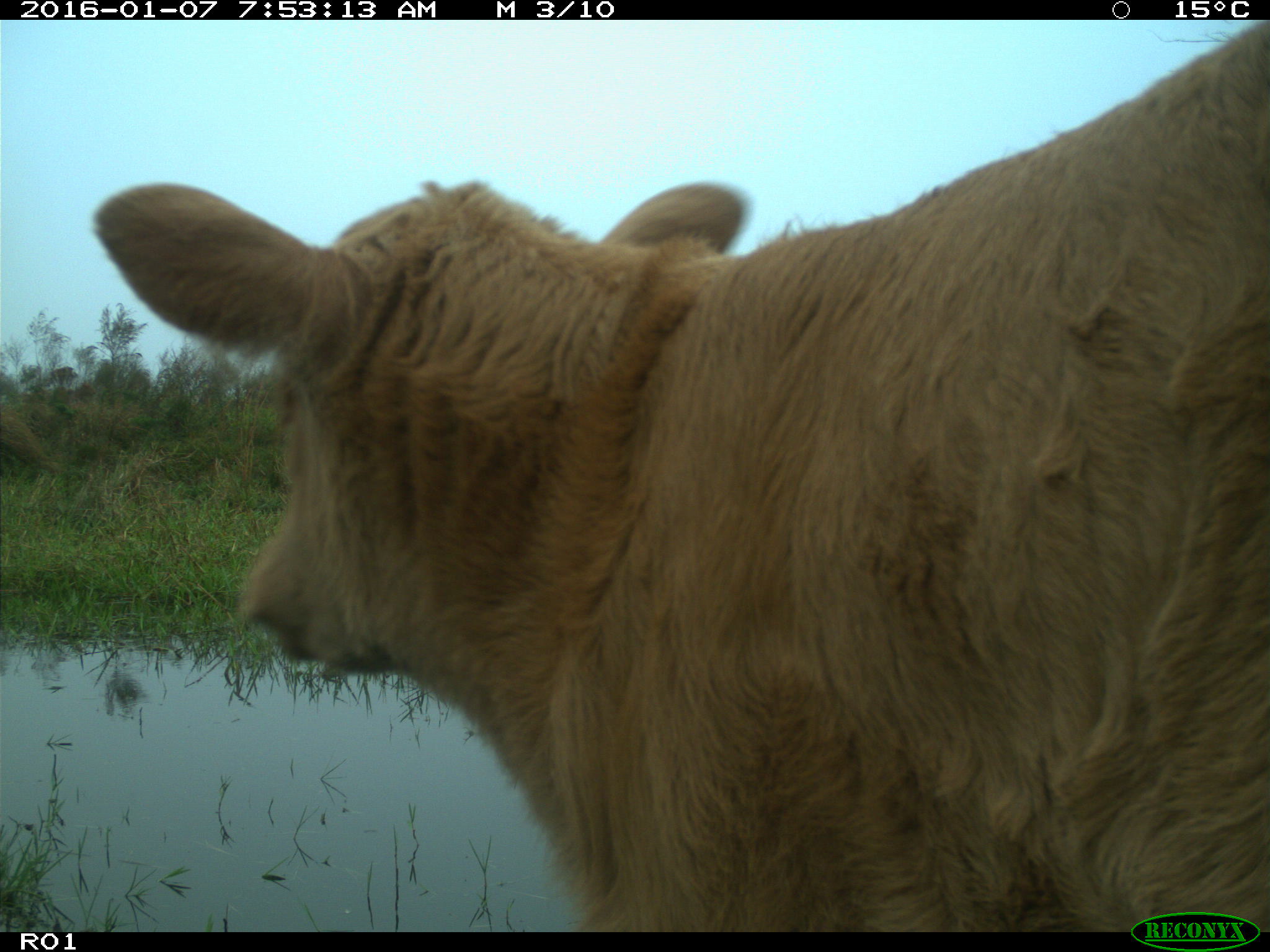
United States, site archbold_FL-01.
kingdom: Animalia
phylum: Chordata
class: Mammalia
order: Artiodactyla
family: Bovidae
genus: Bos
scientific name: Bos taurus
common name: domestic cow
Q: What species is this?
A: Bos taurus (domestic cow).